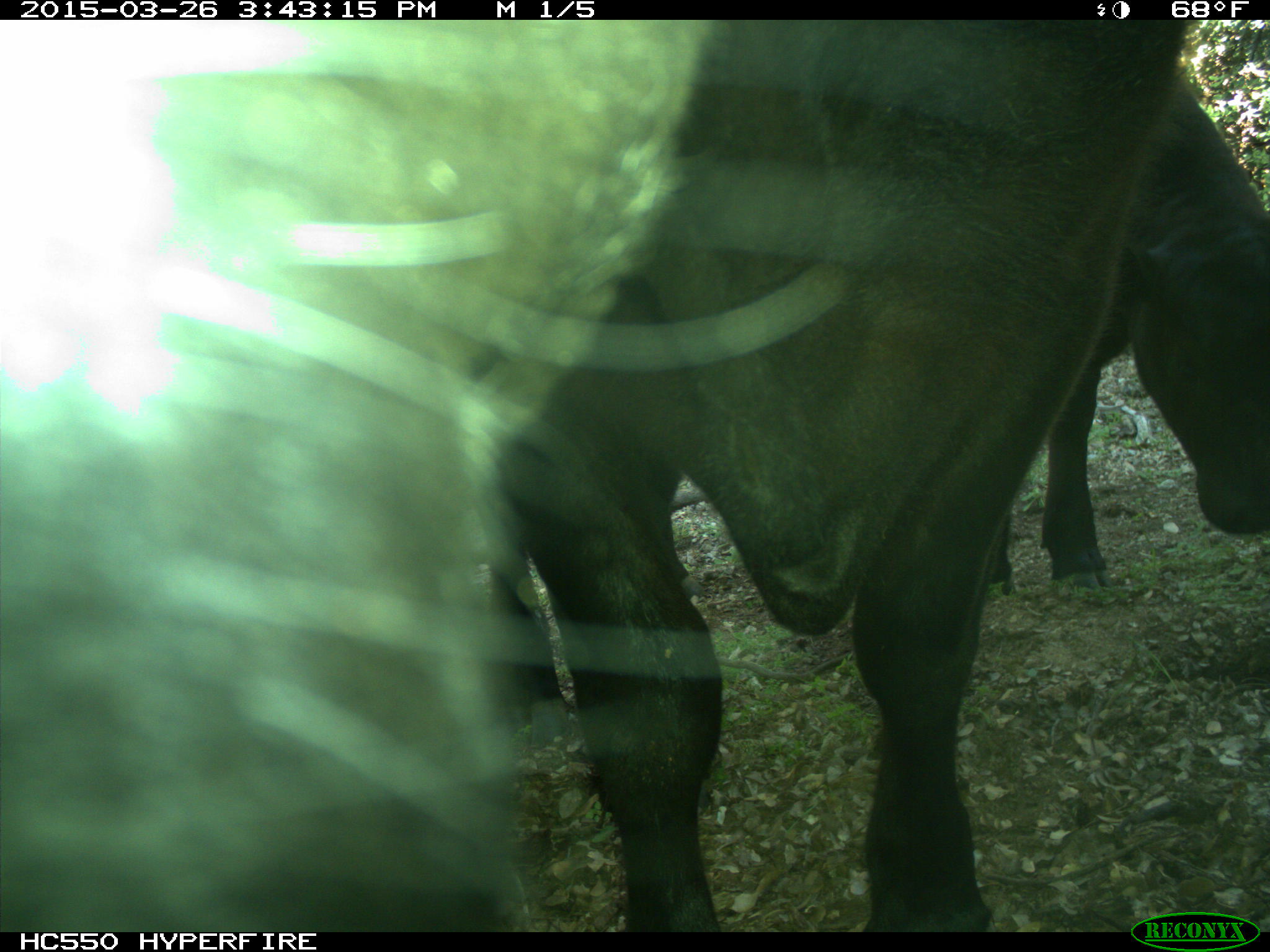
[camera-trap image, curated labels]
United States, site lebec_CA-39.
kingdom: Animalia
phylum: Chordata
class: Mammalia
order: Artiodactyla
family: Bovidae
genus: Bos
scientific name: Bos taurus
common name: domestic cow